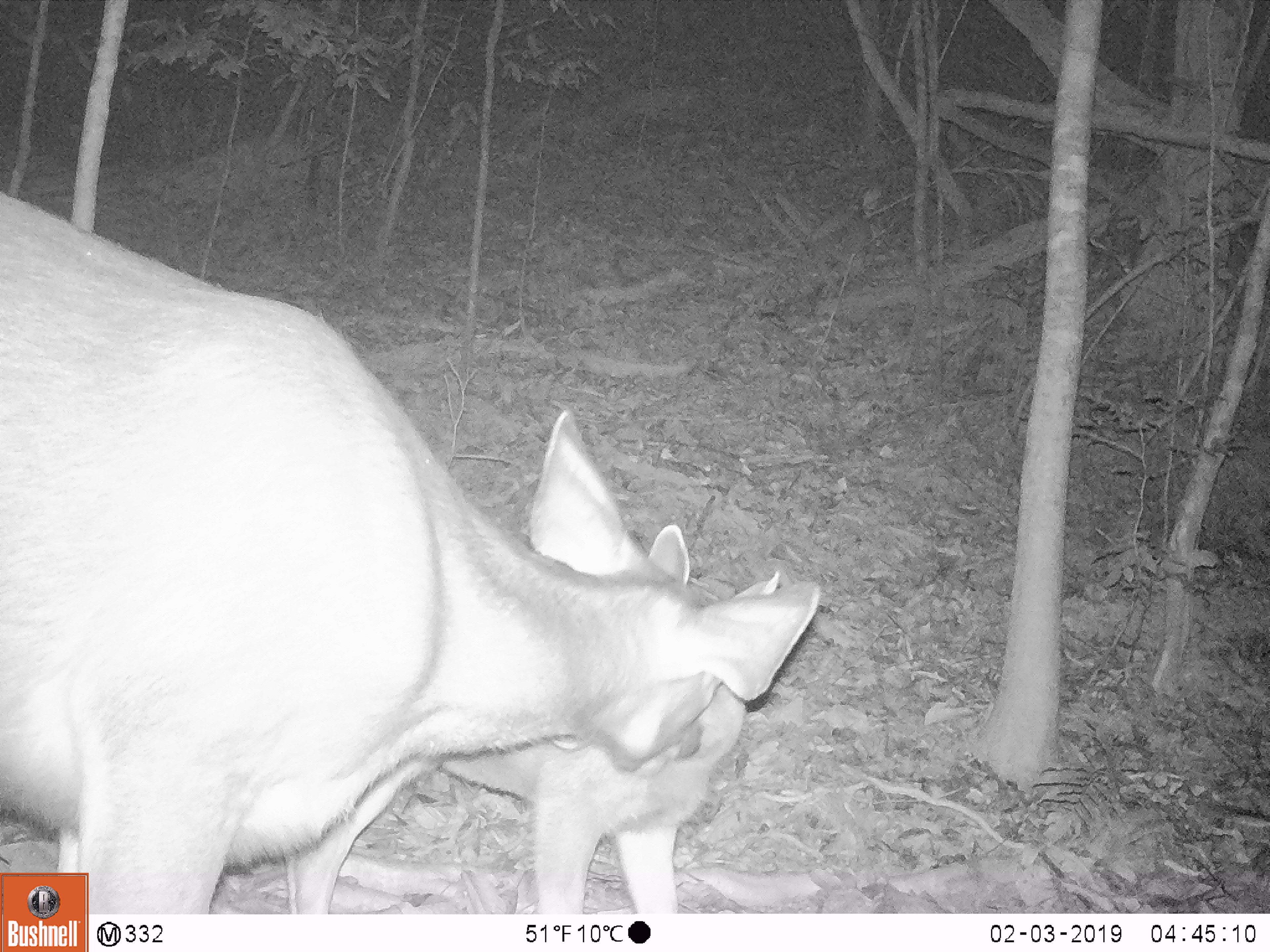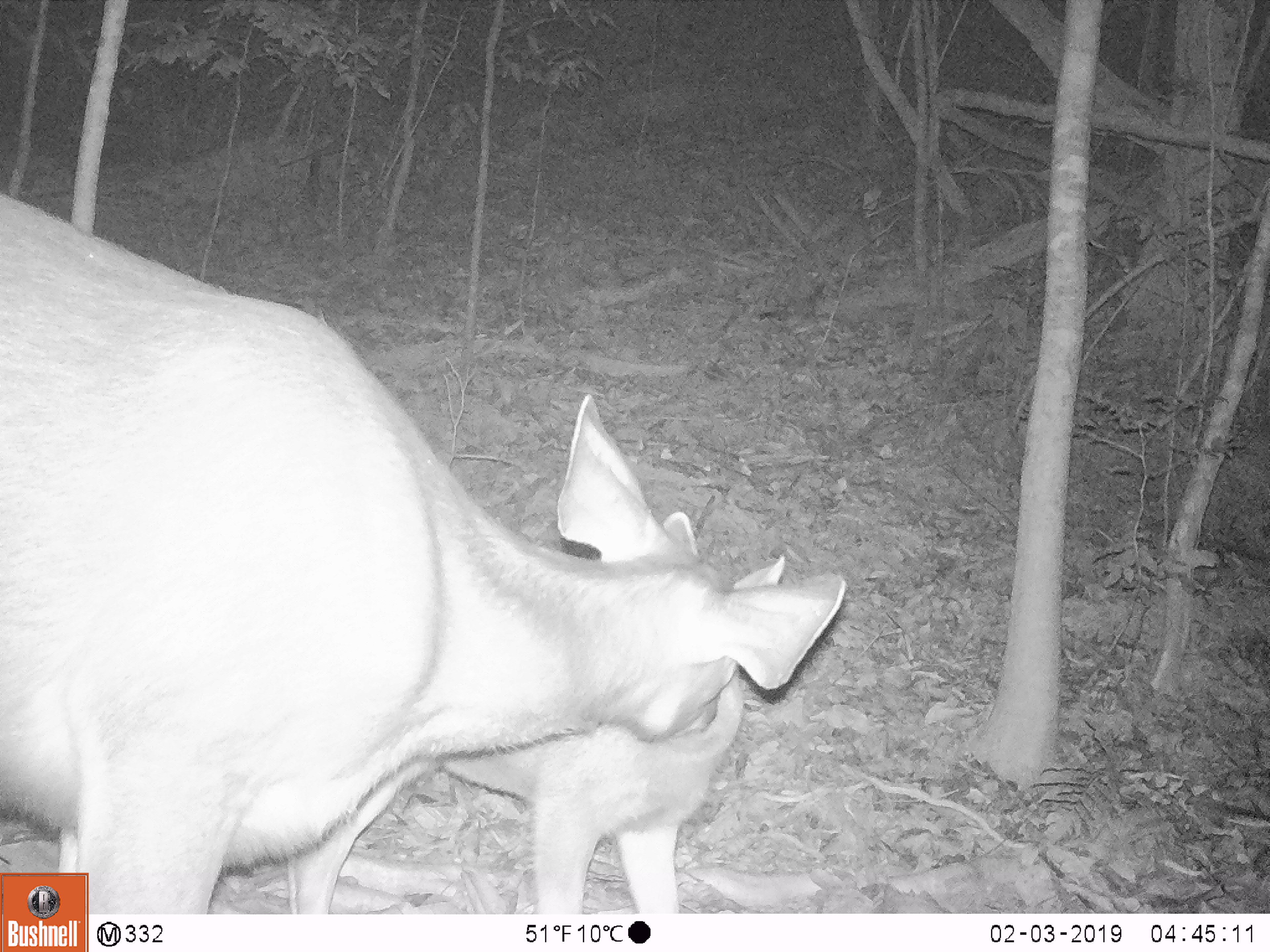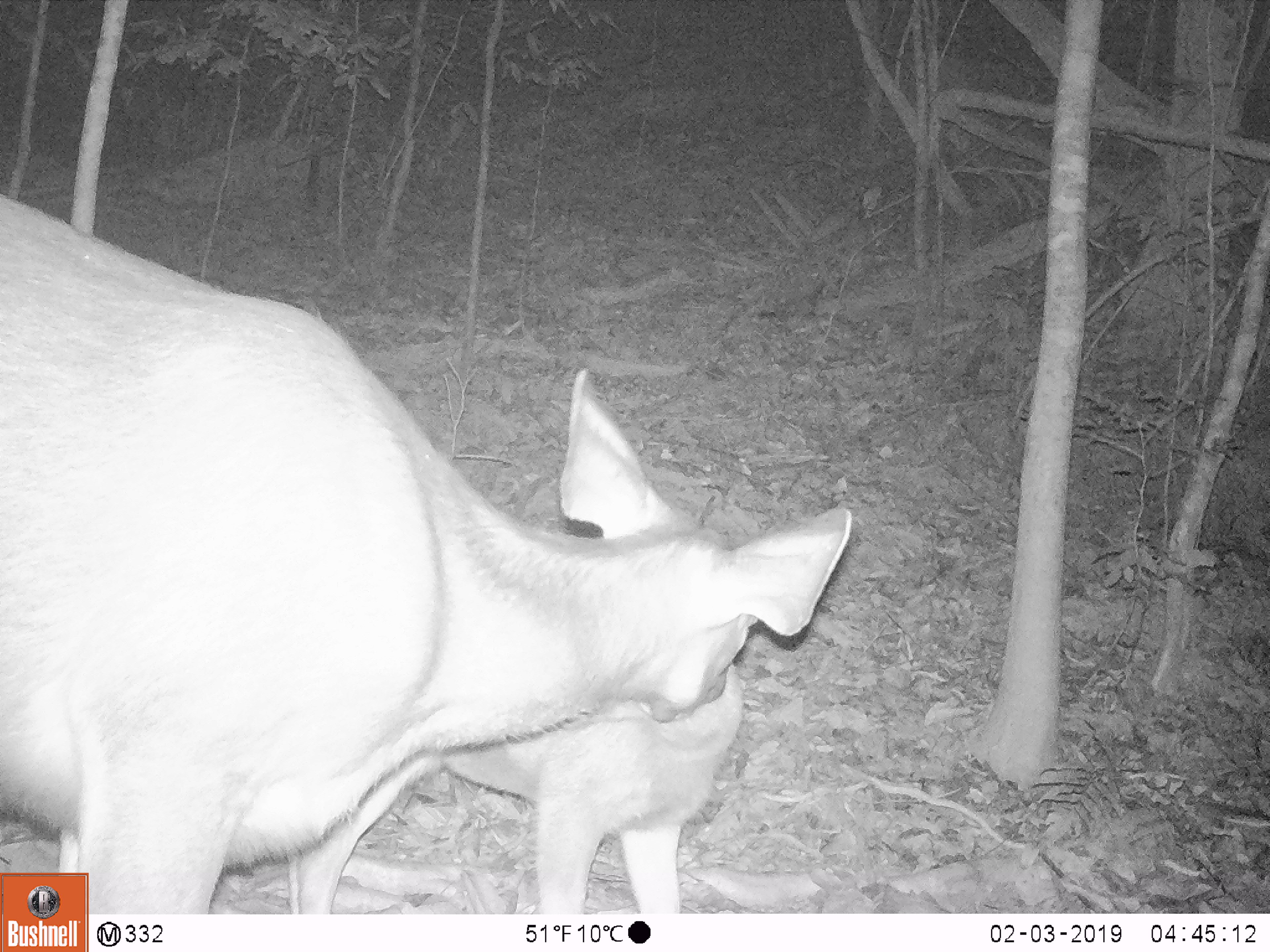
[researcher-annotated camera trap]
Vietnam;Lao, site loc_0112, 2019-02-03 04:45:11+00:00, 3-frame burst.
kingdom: Animalia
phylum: Chordata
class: Mammalia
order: Artiodactyla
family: Cervidae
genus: Rusa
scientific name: Rusa unicolor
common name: sambar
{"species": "sambar (Rusa unicolor)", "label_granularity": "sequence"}